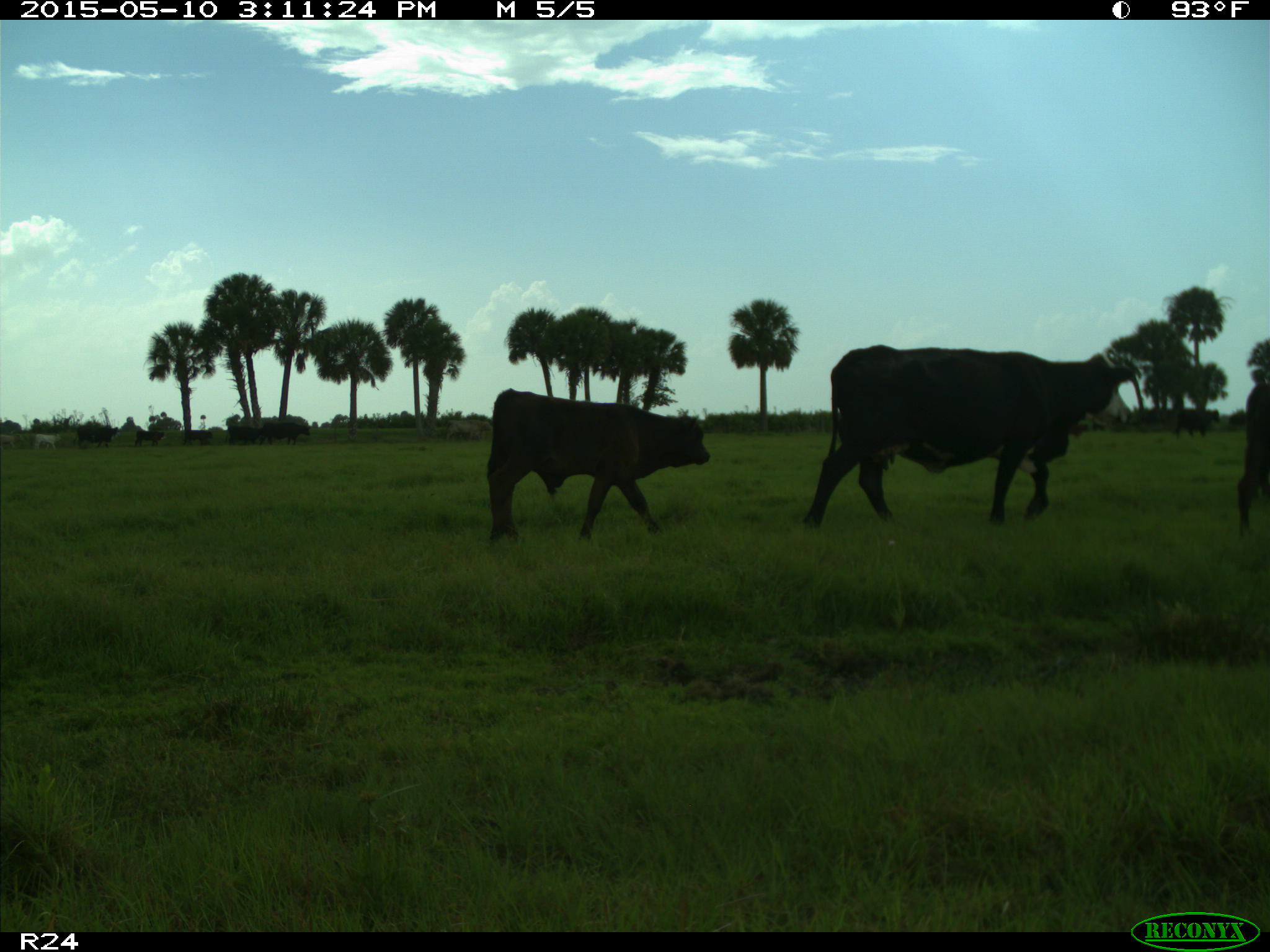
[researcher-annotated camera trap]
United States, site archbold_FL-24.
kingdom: Animalia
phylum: Chordata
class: Mammalia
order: Artiodactyla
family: Bovidae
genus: Bos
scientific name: Bos taurus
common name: domestic cow